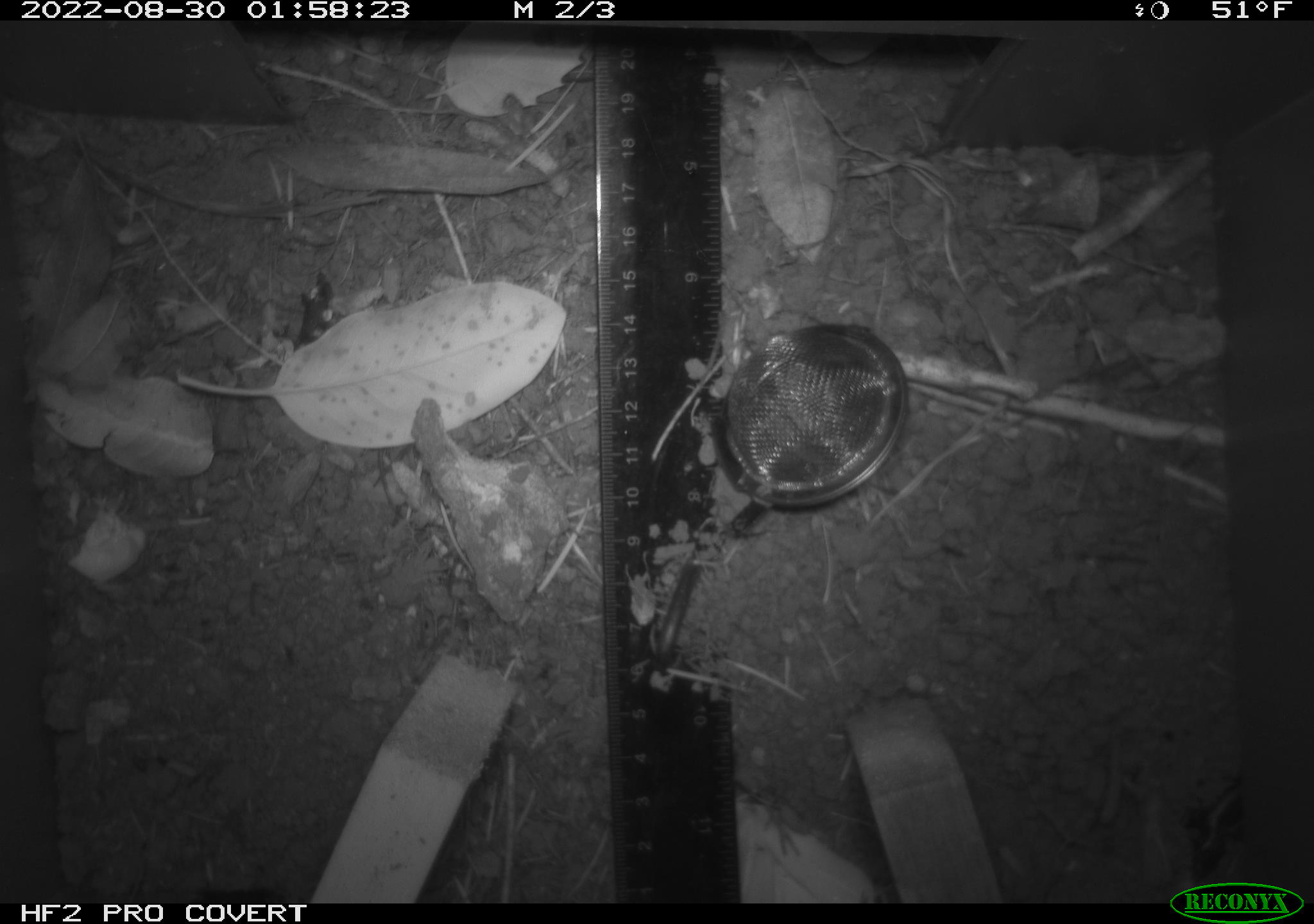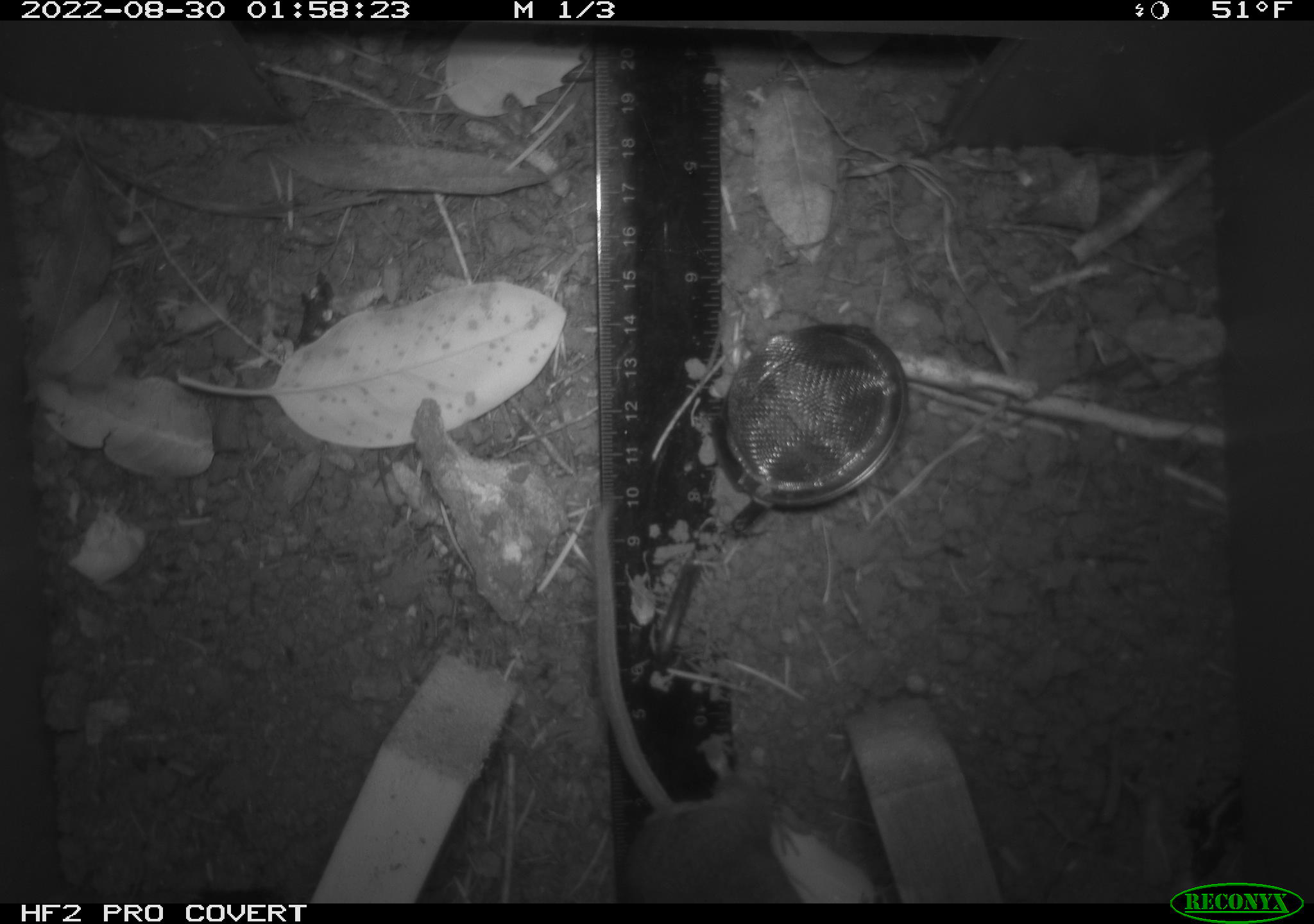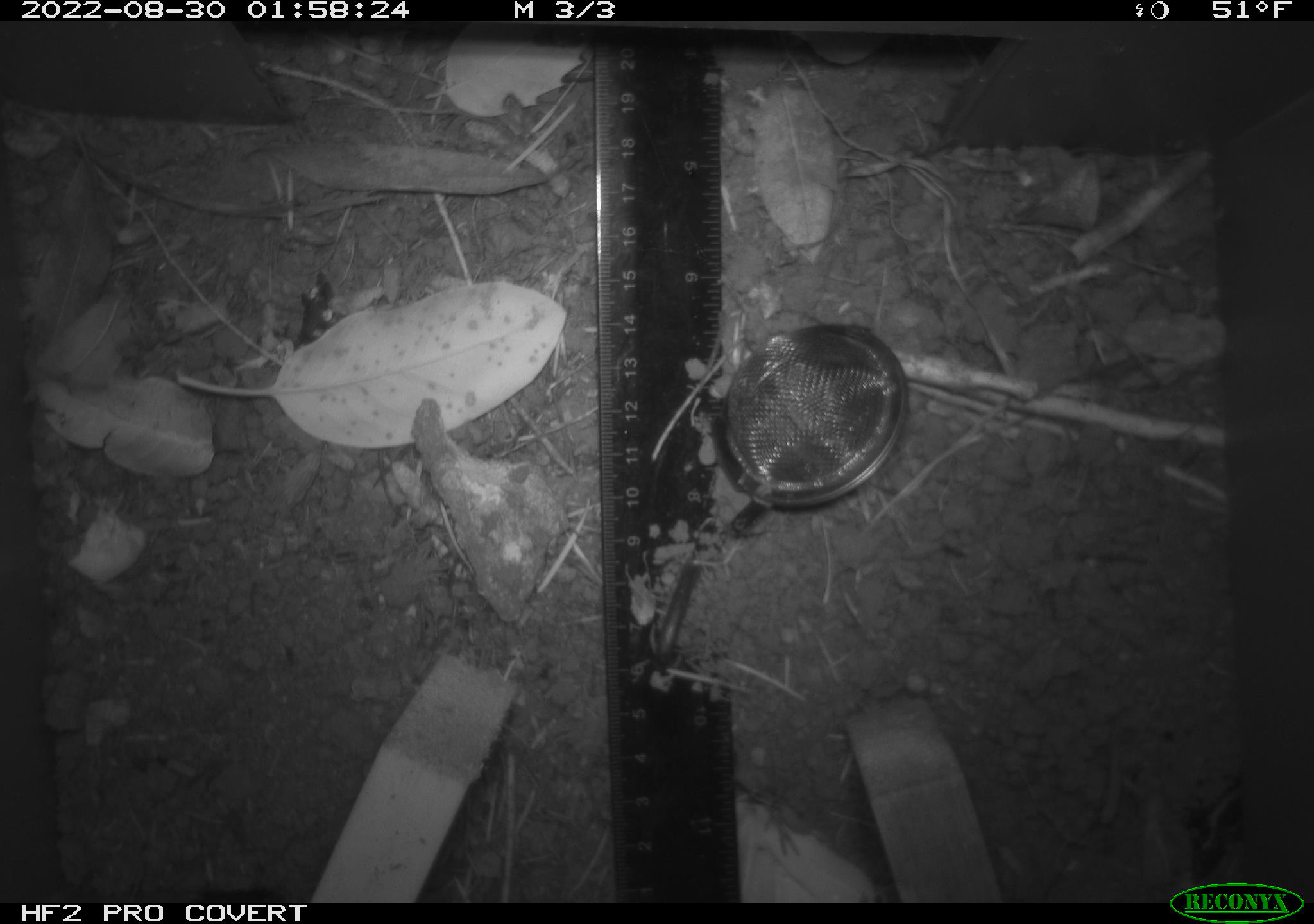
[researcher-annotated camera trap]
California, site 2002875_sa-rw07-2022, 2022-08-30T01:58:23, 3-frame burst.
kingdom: Animalia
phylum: Chordata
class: Mammalia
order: Rodentia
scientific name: Rodentia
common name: mouse species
Mouse species (Rodentia).